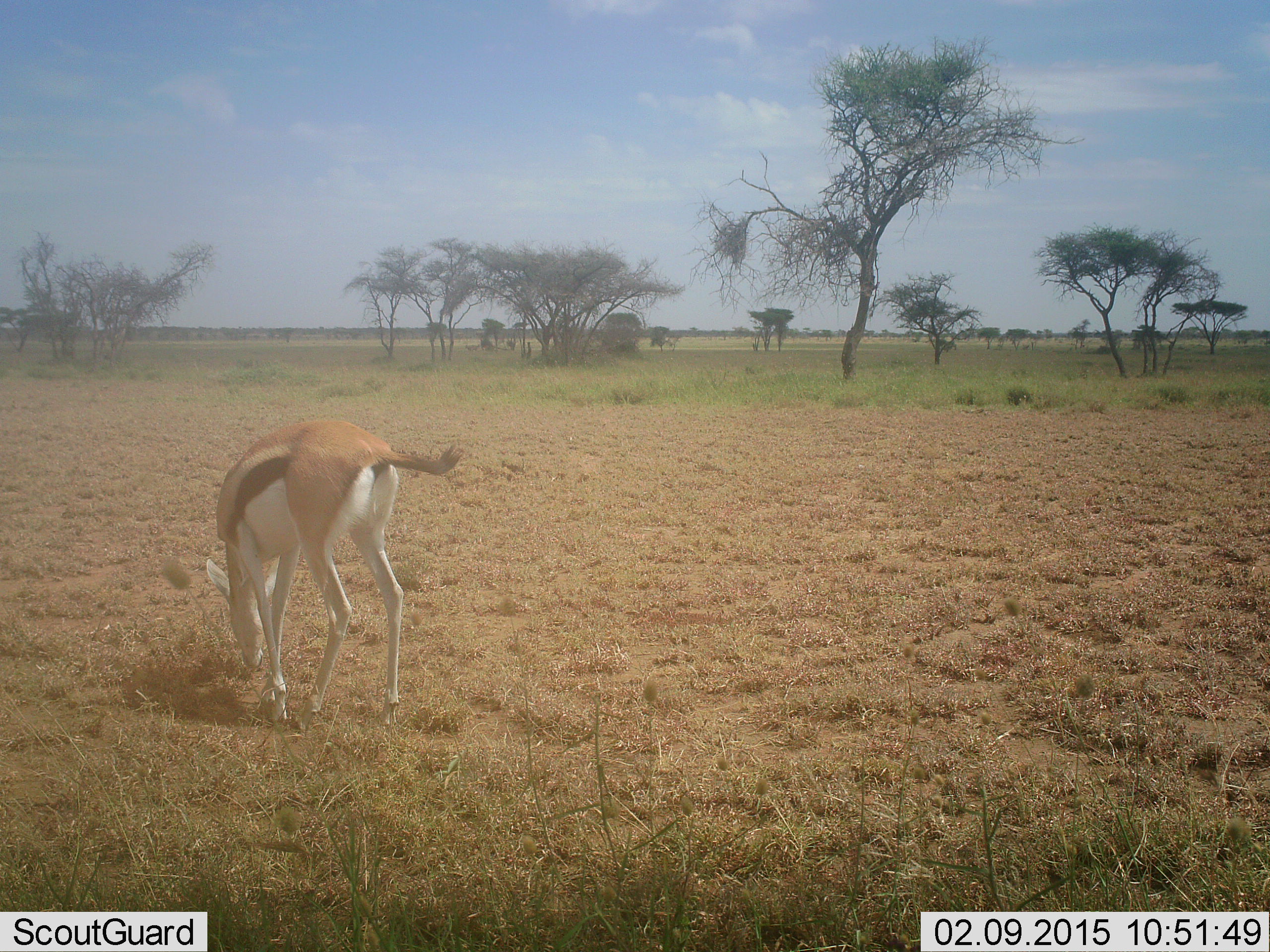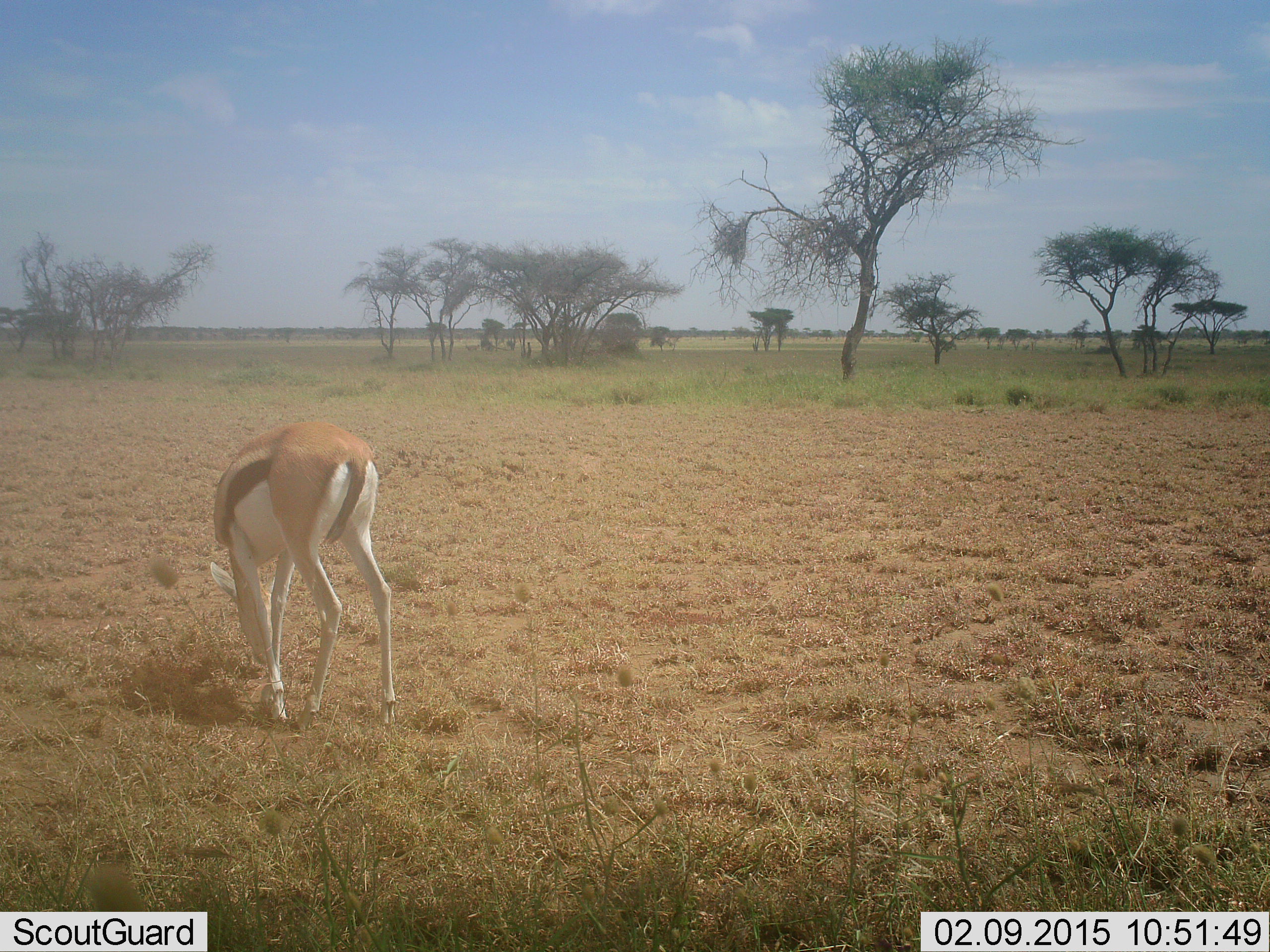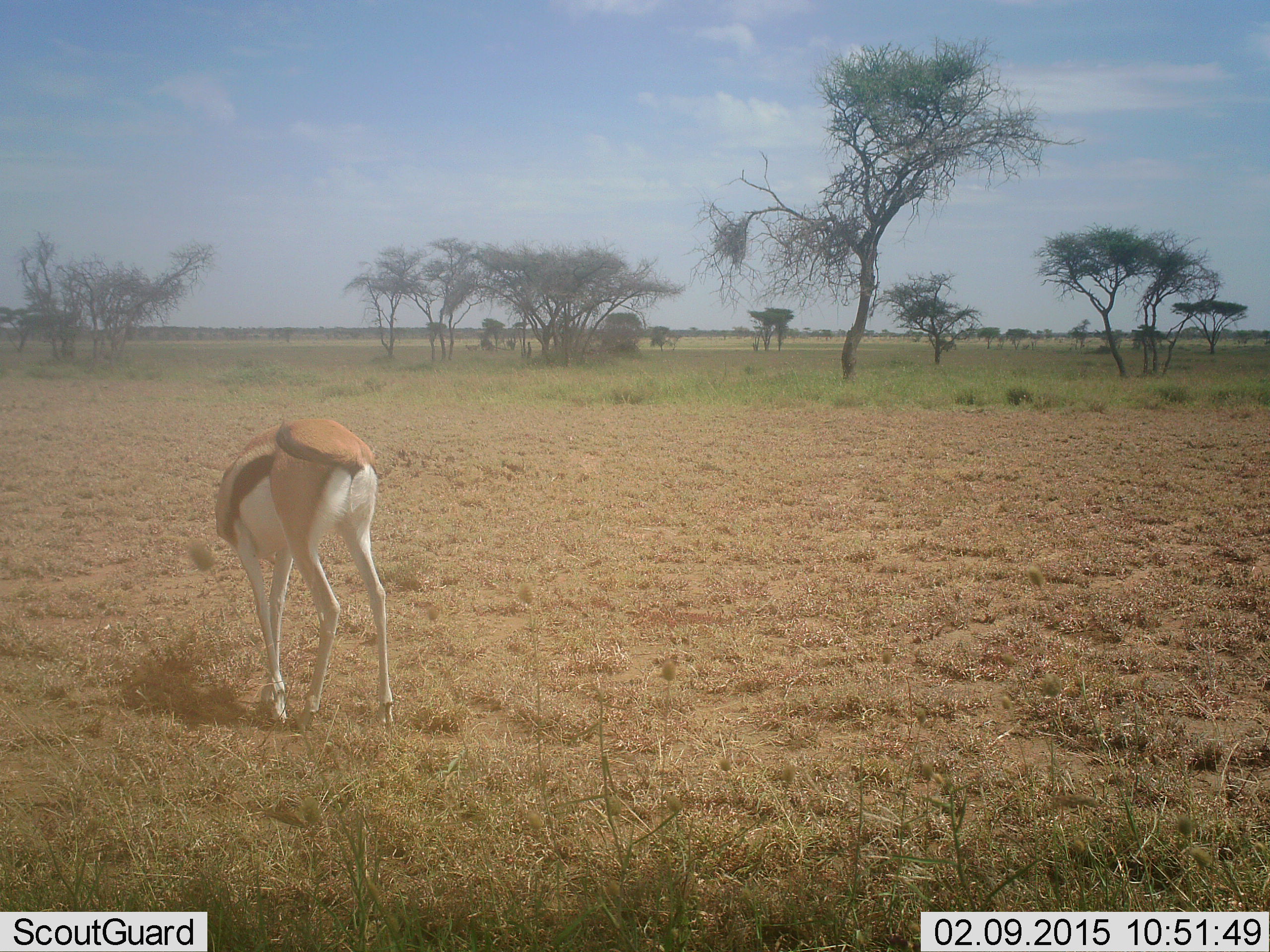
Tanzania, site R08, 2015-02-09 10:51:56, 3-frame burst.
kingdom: Animalia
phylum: Chordata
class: Mammalia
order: Artiodactyla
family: Bovidae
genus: Eudorcas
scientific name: Eudorcas thomsonii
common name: thomson's gazelle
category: gazellethomsons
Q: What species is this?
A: Gazellethomsons (thomson's gazelle) (Eudorcas thomsonii).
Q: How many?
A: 1.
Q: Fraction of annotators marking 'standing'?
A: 10%.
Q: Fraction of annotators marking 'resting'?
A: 0%.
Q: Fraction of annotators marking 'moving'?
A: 0%.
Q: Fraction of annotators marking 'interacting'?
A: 0%.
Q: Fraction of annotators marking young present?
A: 0%.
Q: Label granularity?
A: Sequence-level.